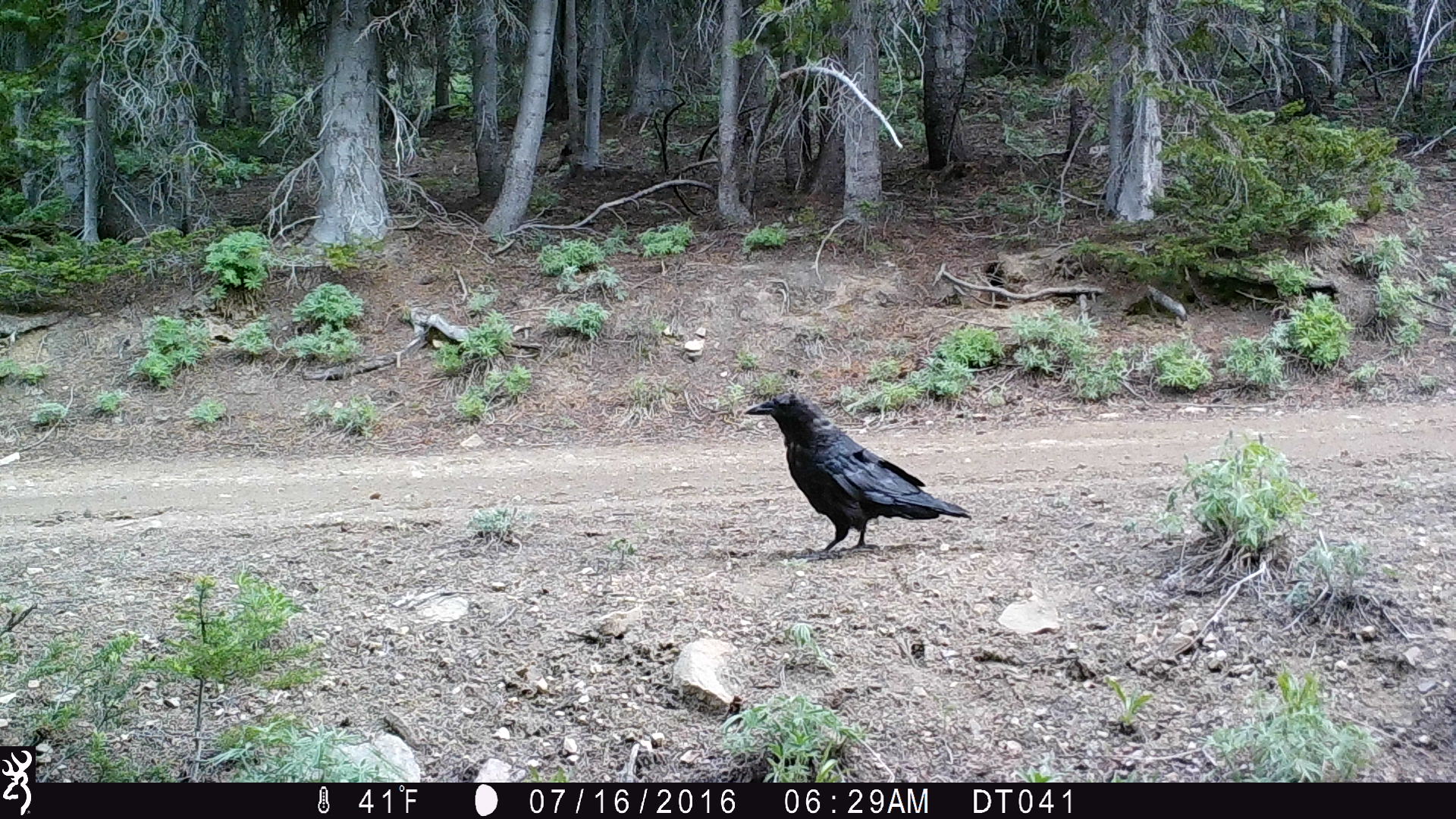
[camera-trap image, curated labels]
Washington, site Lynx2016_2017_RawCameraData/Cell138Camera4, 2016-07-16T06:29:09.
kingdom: Animalia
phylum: Chordata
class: Aves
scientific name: Aves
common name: birds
Aves (birds). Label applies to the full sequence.